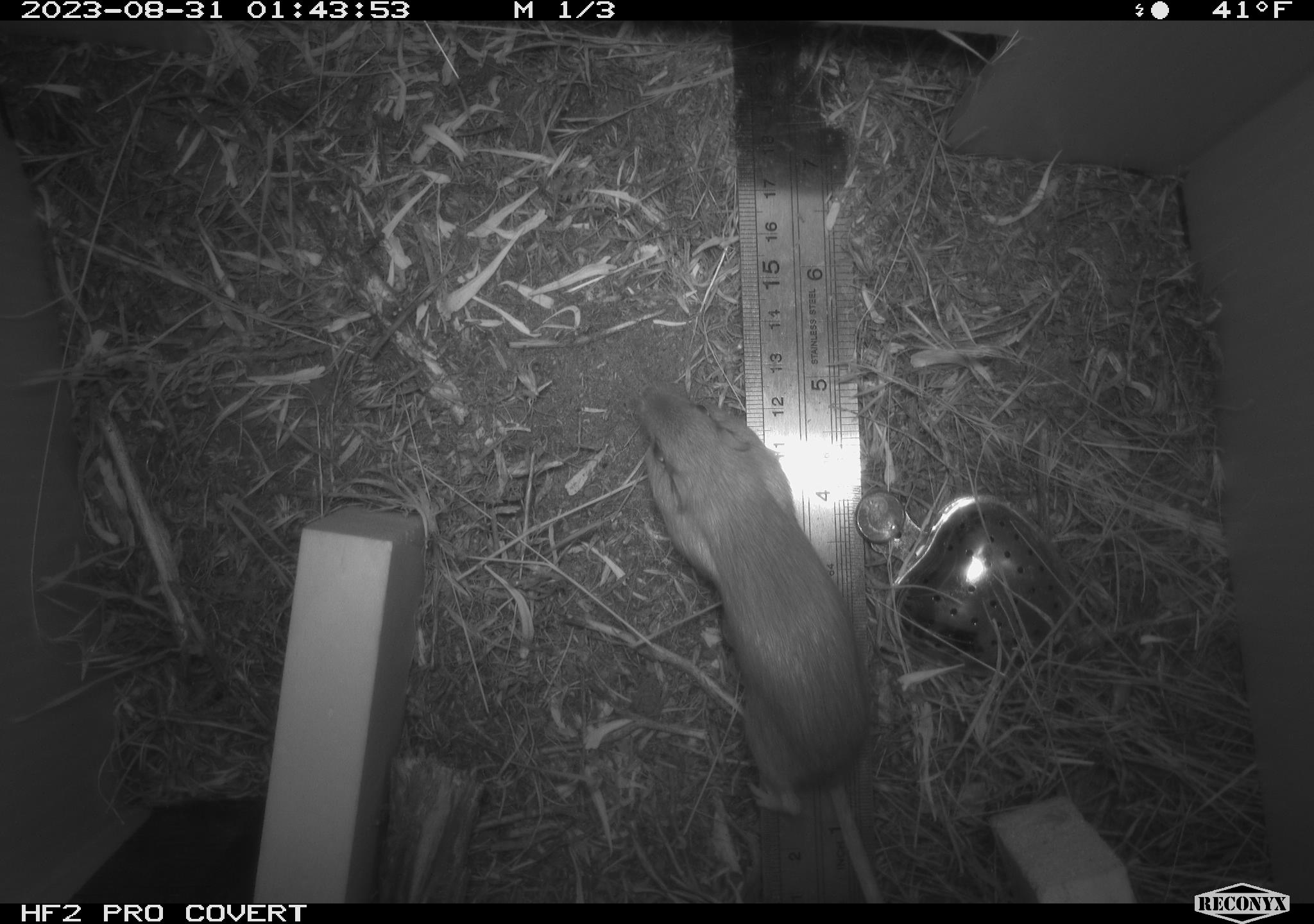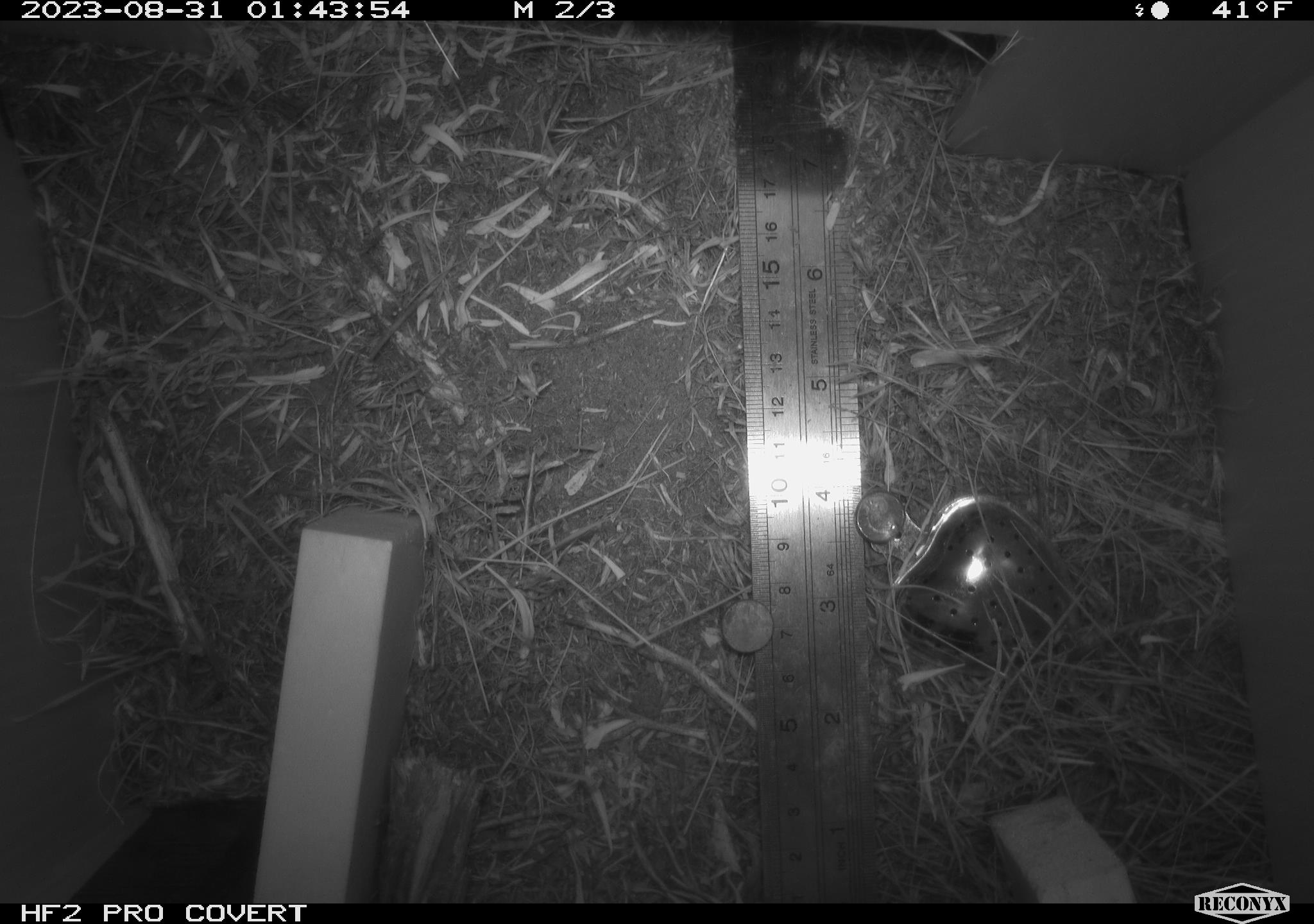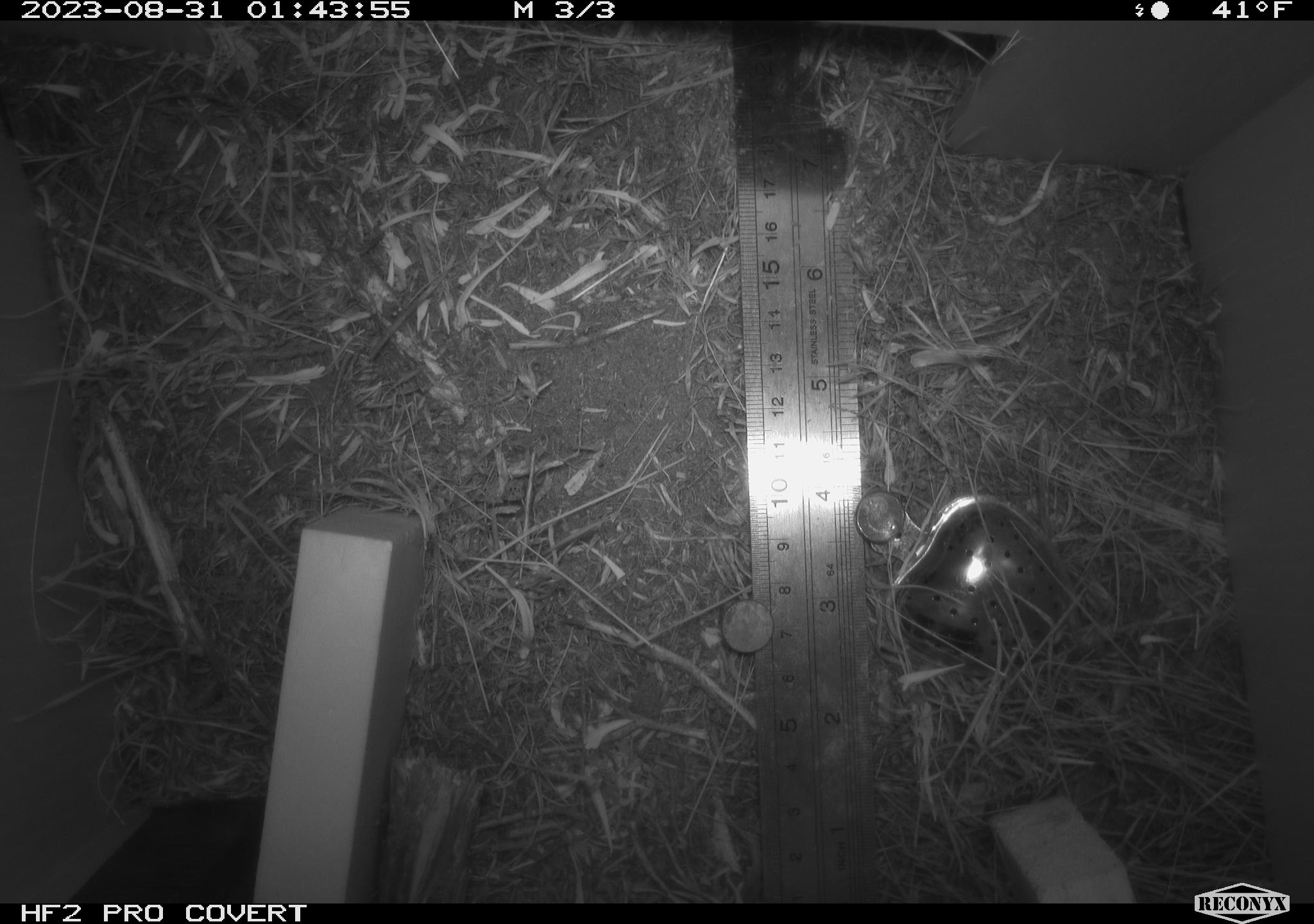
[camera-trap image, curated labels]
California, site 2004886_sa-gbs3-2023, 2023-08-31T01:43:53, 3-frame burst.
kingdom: Animalia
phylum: Chordata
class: Mammalia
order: Rodentia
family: Heteromyidae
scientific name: Heteromyidae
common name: kangaroo rats and pocket mice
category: heteromyidae family